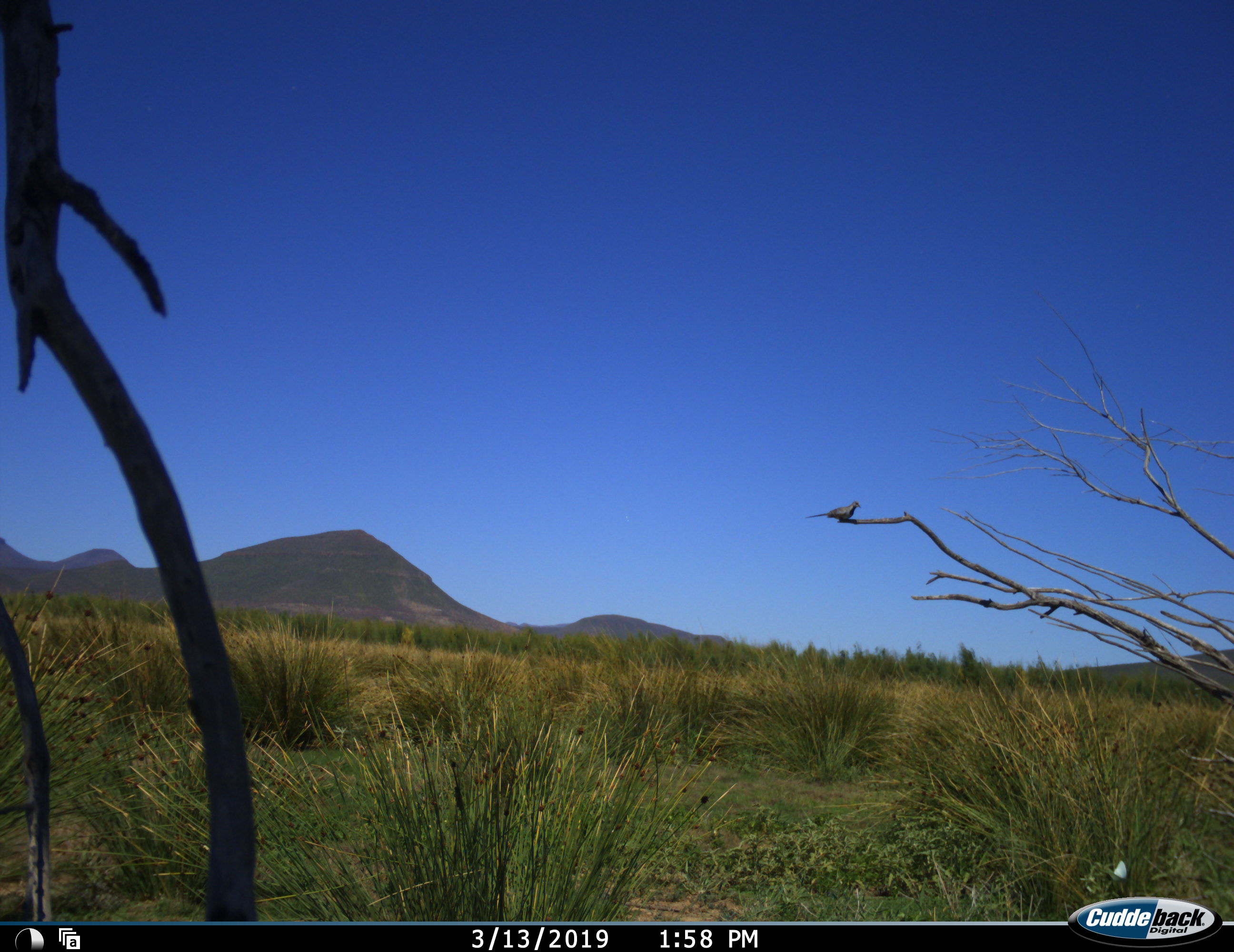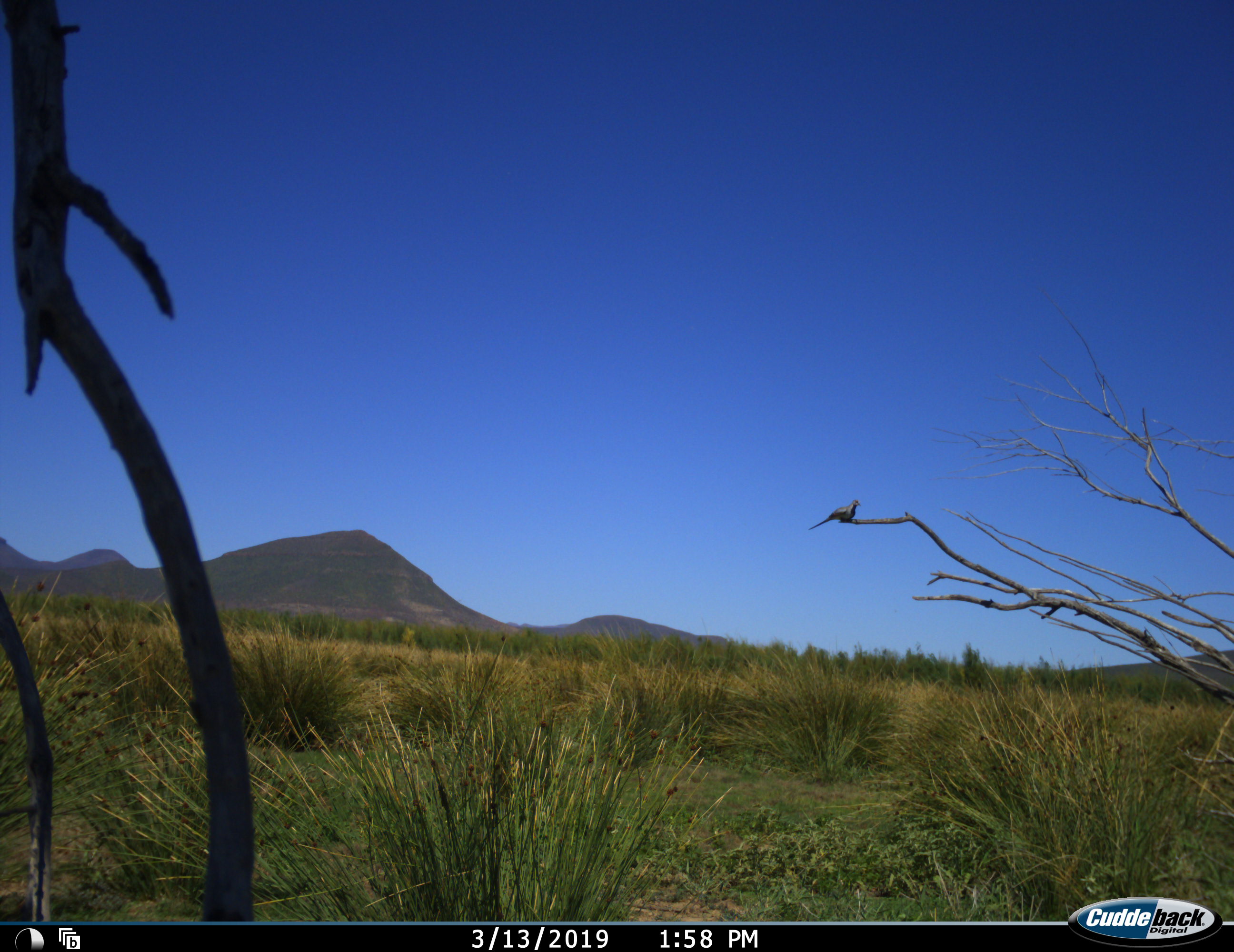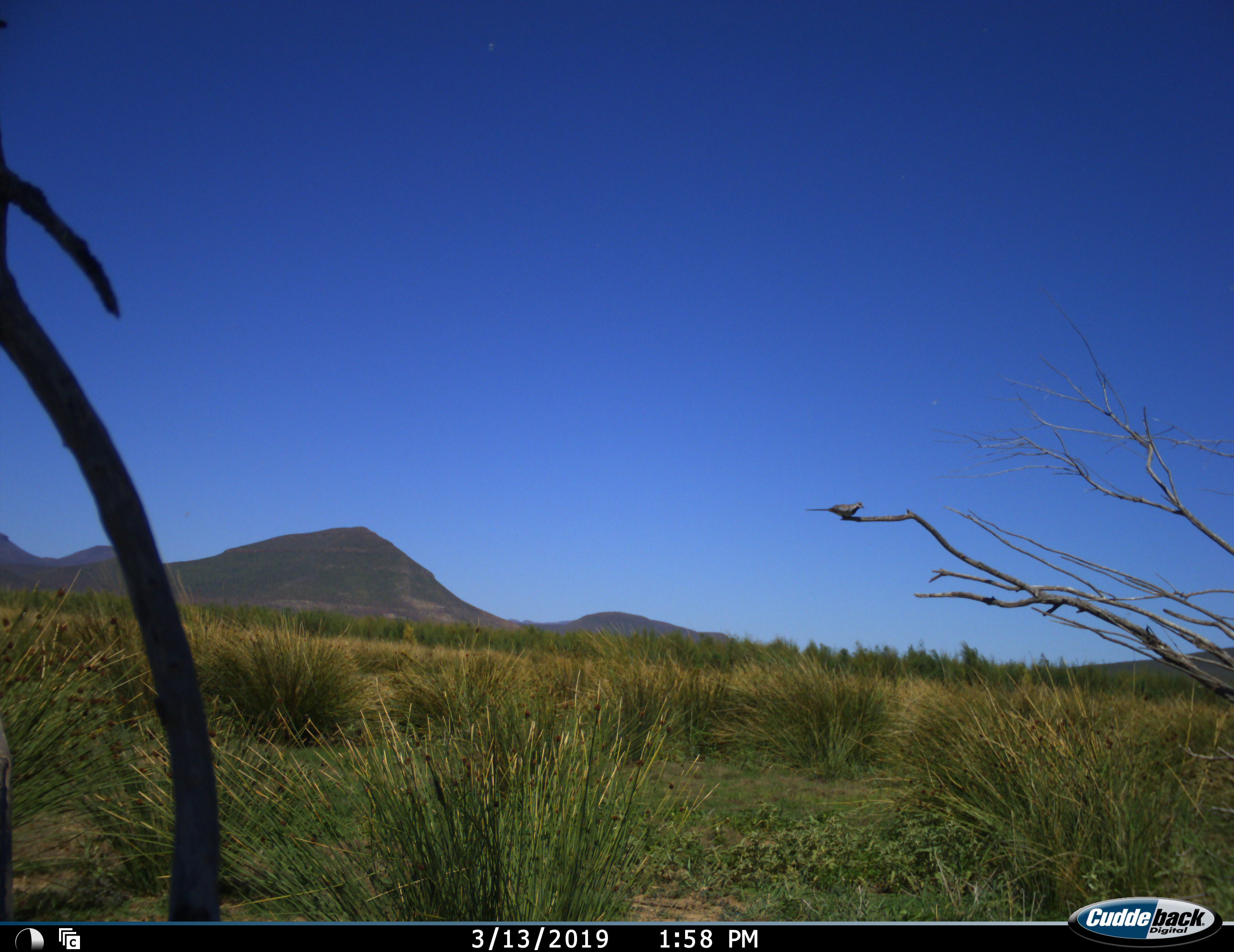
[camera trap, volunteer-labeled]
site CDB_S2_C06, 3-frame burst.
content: unidentified animal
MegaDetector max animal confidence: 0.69